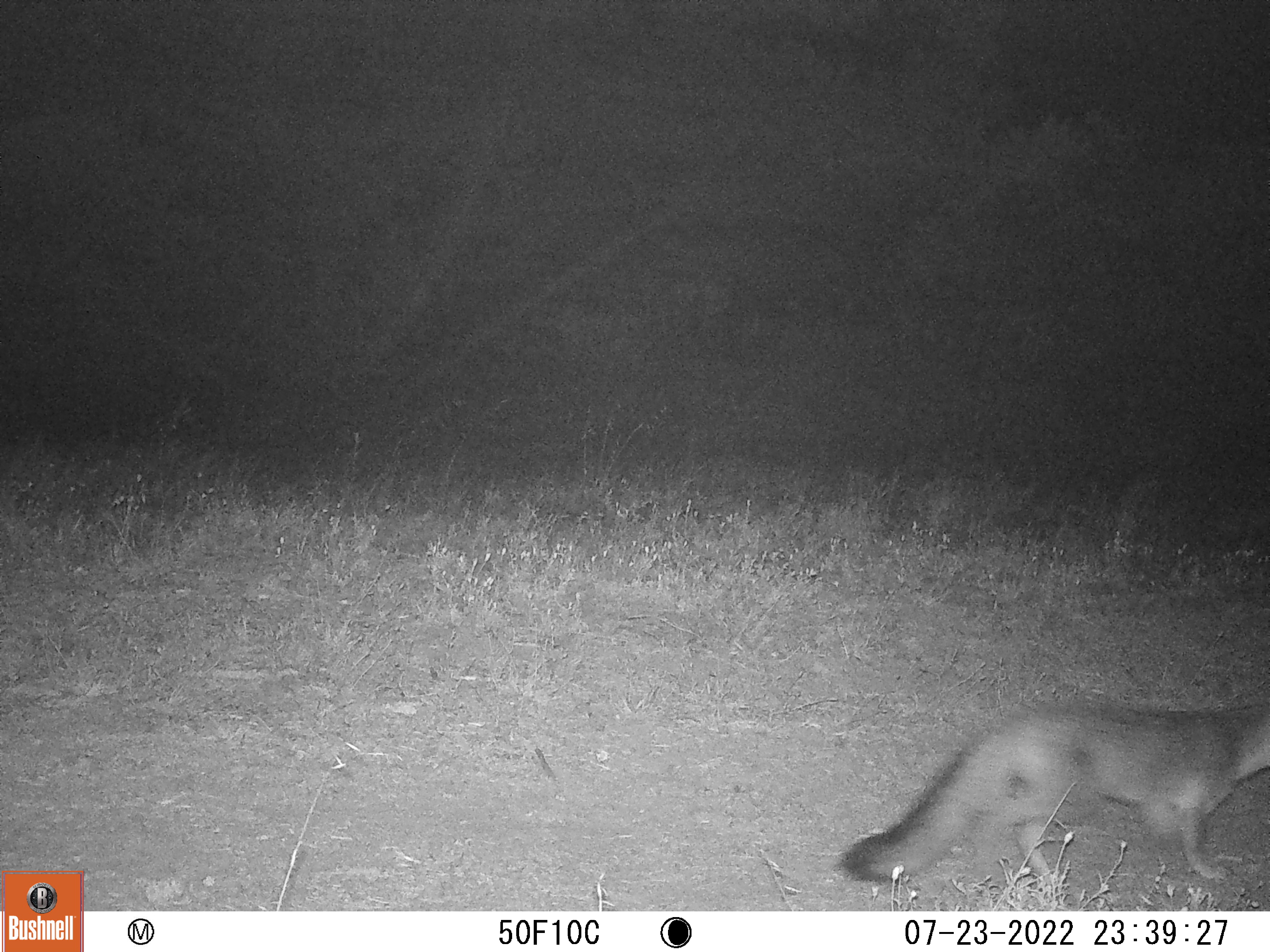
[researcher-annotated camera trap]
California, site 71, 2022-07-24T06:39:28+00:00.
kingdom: Animalia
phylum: Chordata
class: Mammalia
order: Carnivora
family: Canidae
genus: Urocyon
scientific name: Urocyon cinereoargenteus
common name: gray fox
Gray fox (Urocyon cinereoargenteus).